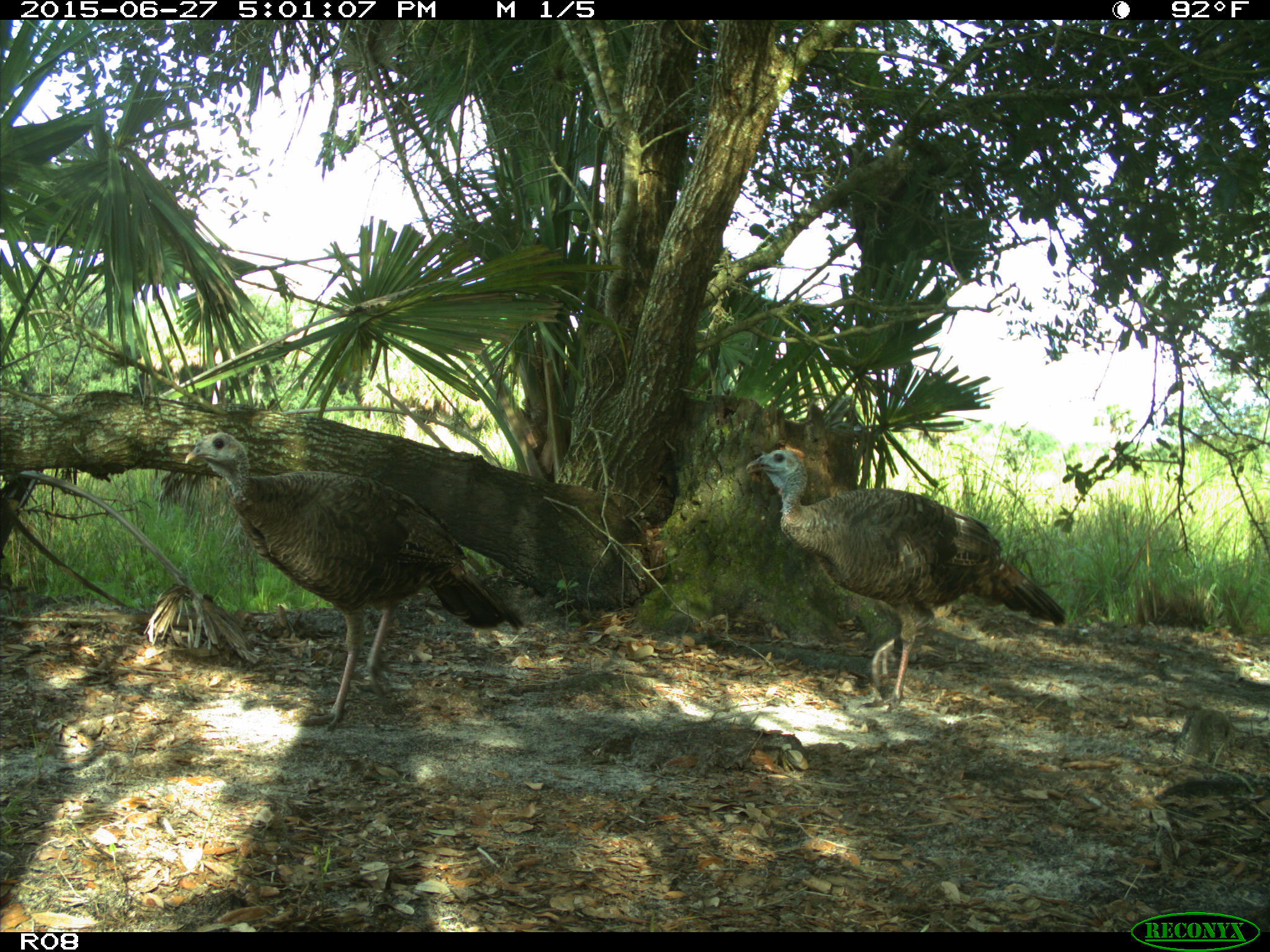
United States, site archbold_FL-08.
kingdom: Animalia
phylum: Chordata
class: Aves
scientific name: Aves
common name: birds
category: unidentified bird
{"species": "unidentified bird (birds) (Aves)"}